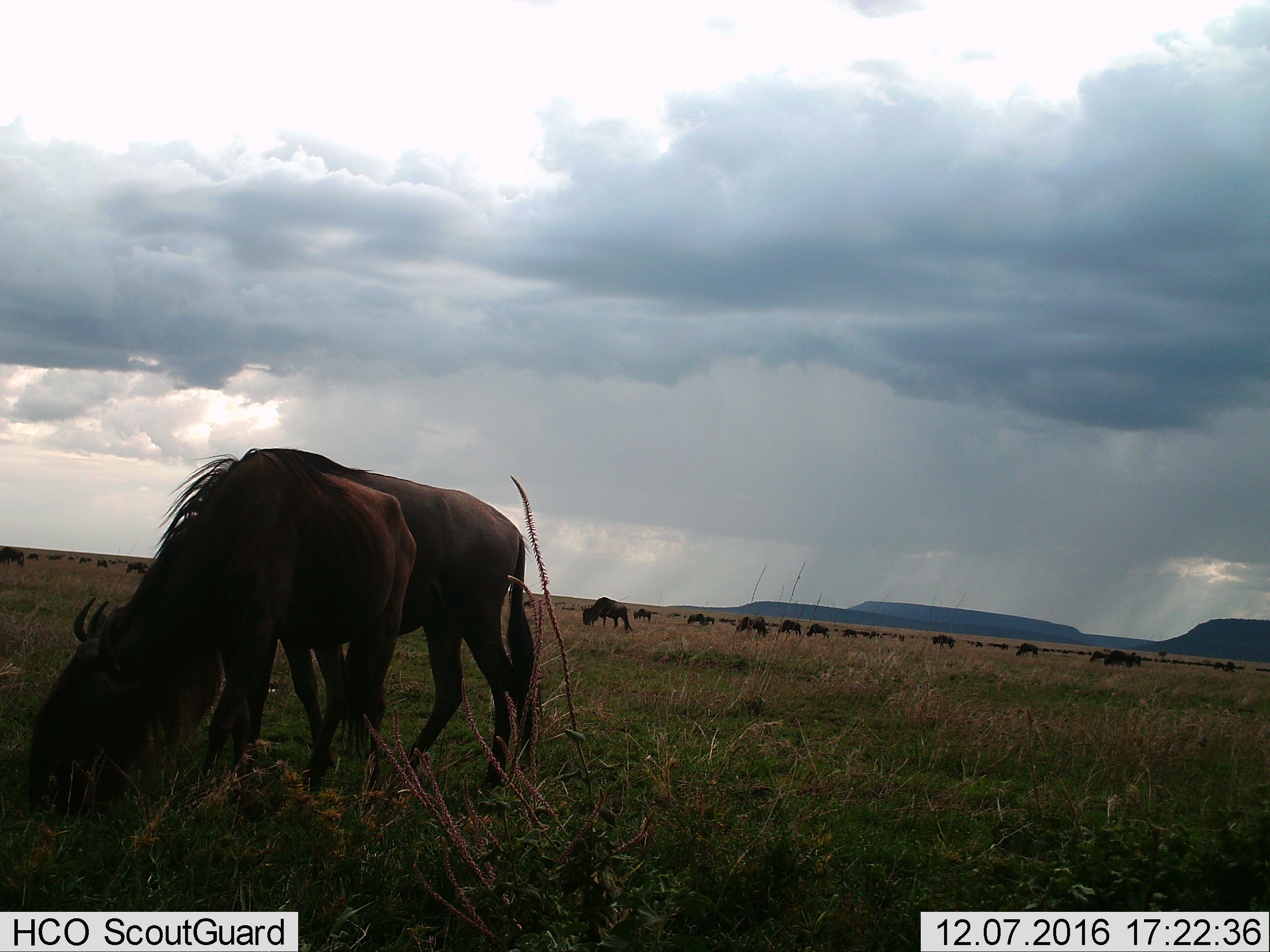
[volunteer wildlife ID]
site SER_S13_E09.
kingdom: Animalia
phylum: Chordata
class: Mammalia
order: Artiodactyla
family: Bovidae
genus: Connochaetes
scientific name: Connochaetes taurinus taurinus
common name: blue wildebeest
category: wildebeestblue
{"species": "wildebeestblue (blue wildebeest) (Connochaetes taurinus taurinus)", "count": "11-50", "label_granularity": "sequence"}